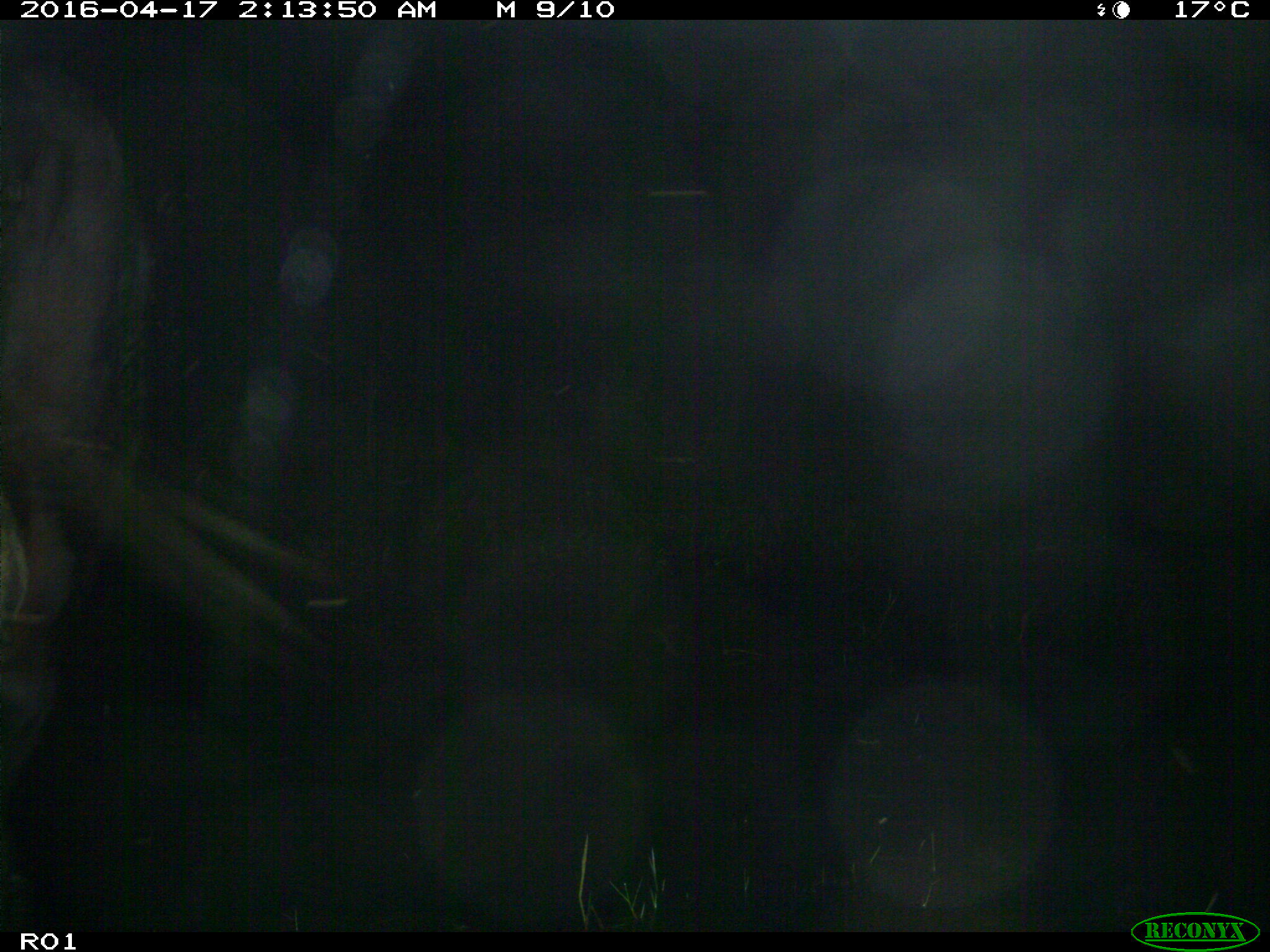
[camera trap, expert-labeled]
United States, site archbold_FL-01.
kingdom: Animalia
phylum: Chordata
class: Mammalia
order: Artiodactyla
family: Bovidae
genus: Bos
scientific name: Bos taurus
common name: domestic cow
Bos taurus (domestic cow).